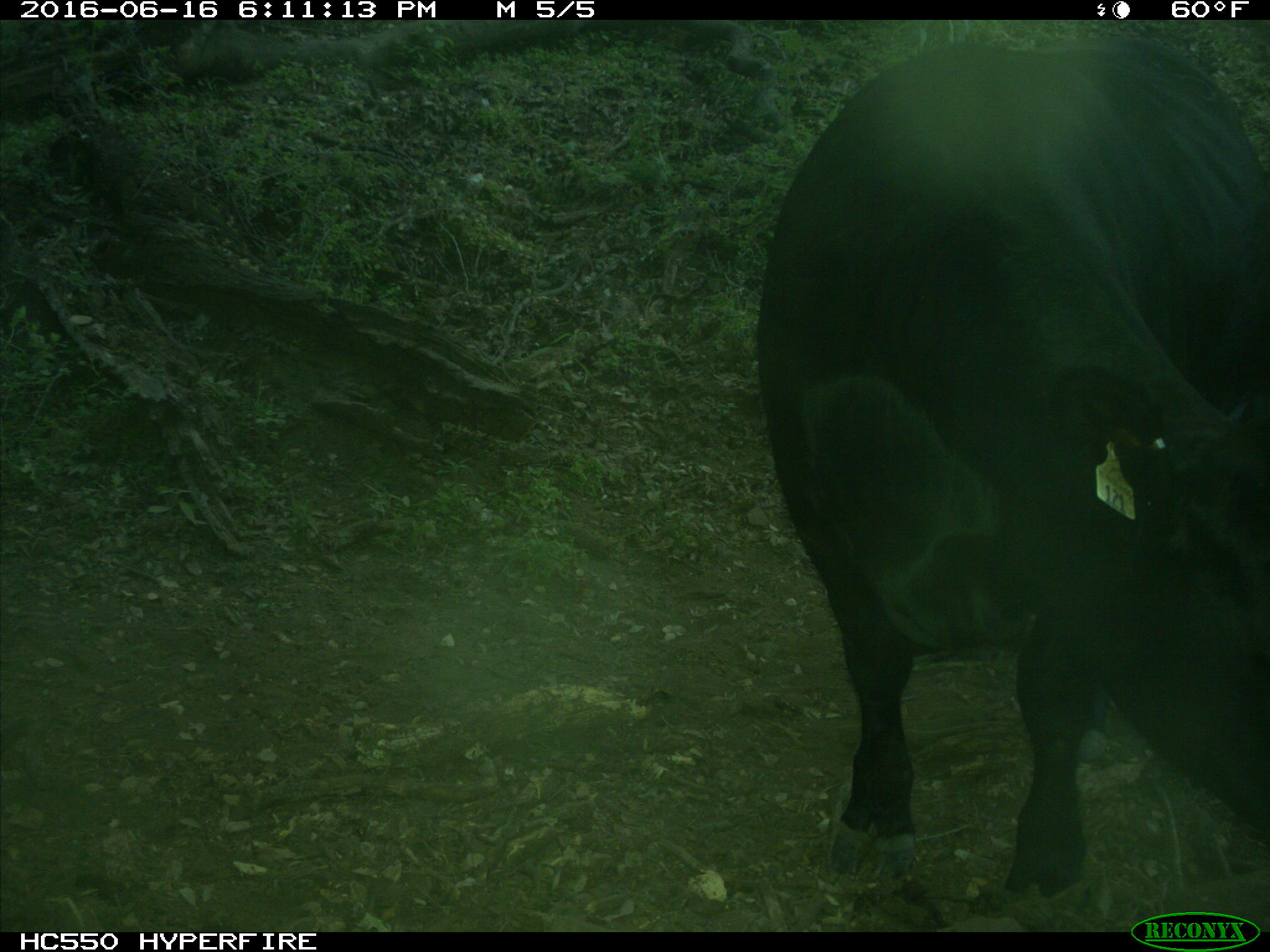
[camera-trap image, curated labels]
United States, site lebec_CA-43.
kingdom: Animalia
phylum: Chordata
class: Mammalia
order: Artiodactyla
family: Bovidae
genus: Bos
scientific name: Bos taurus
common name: domestic cow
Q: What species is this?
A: Bos taurus (domestic cow).